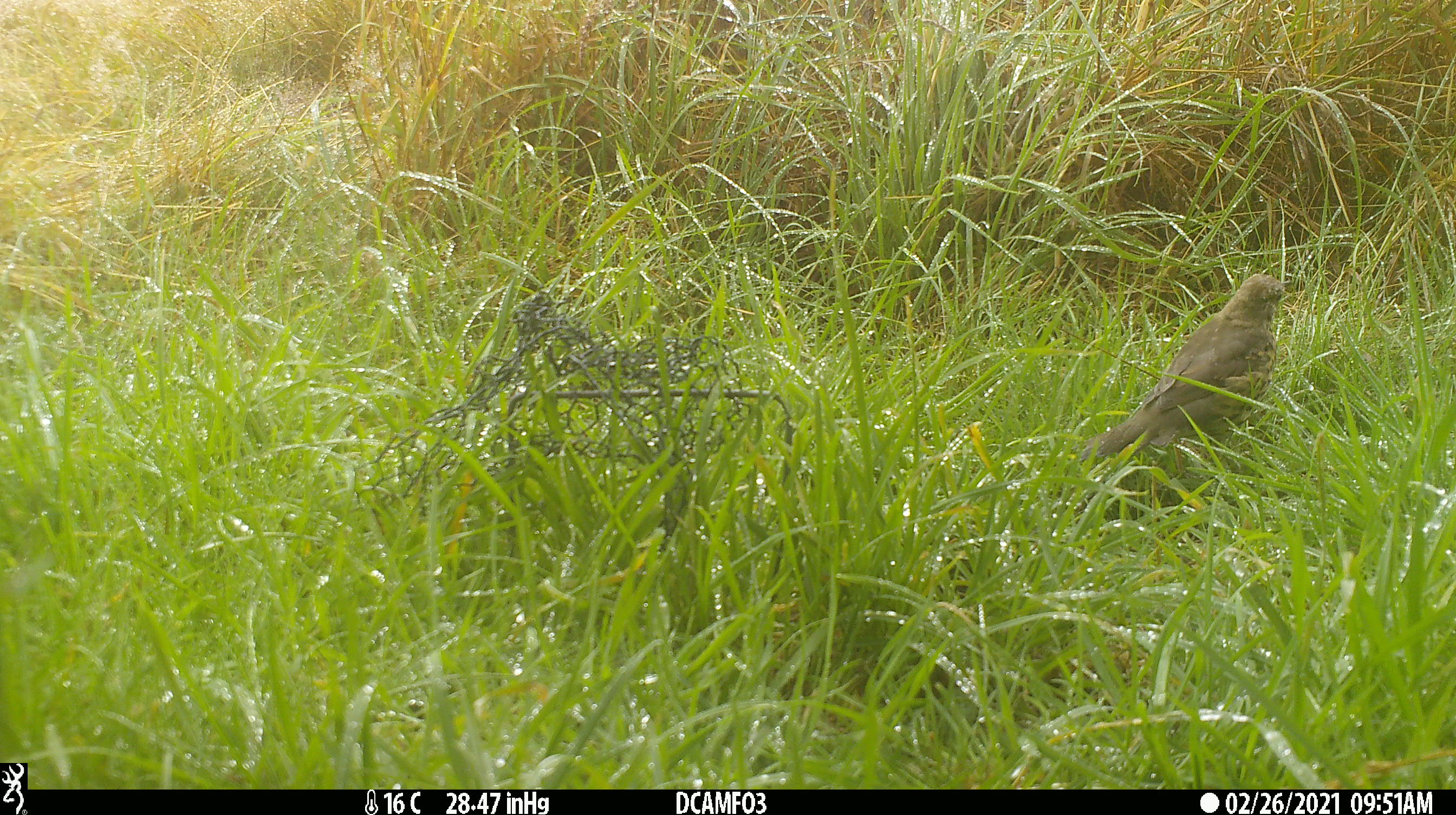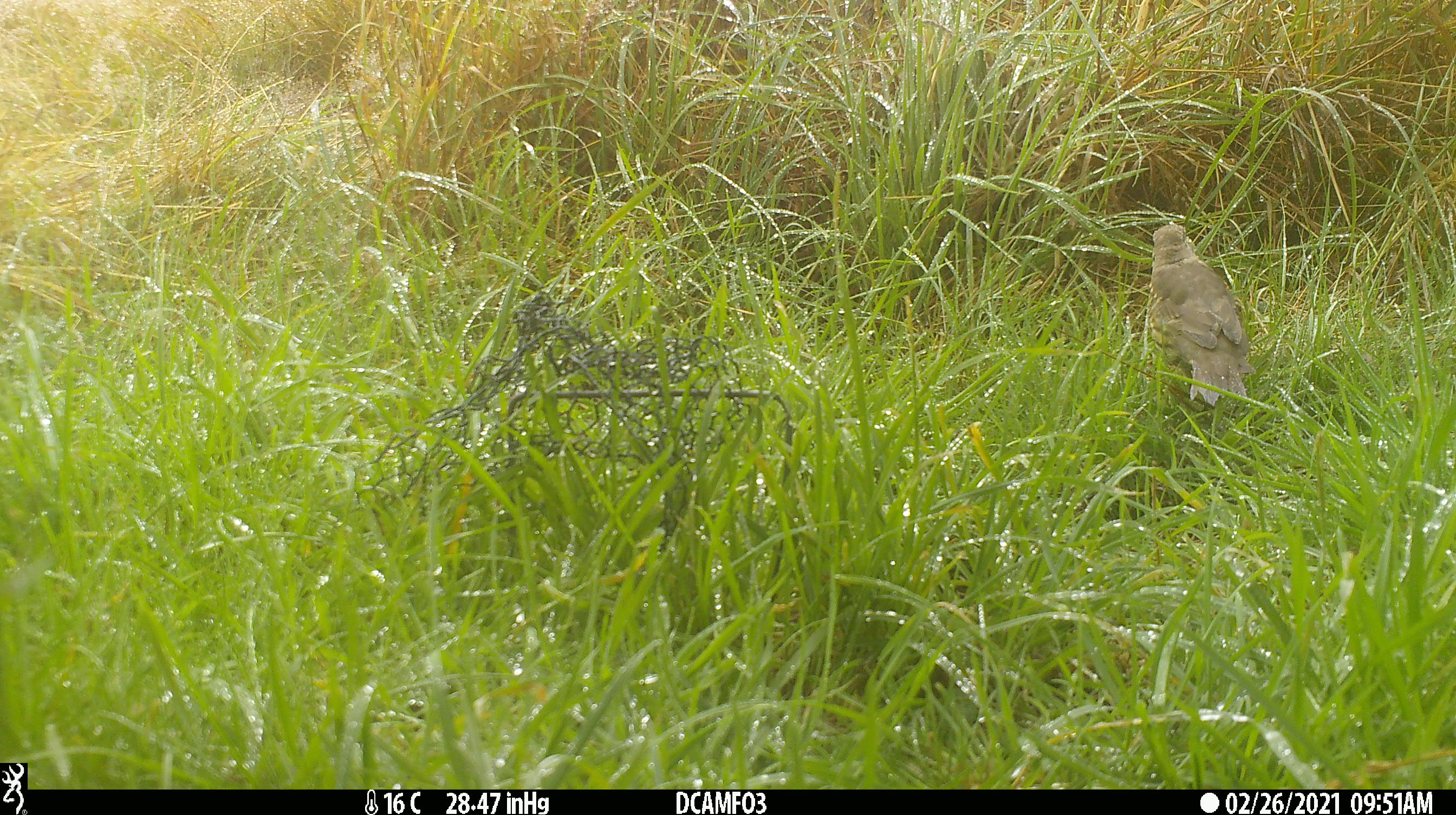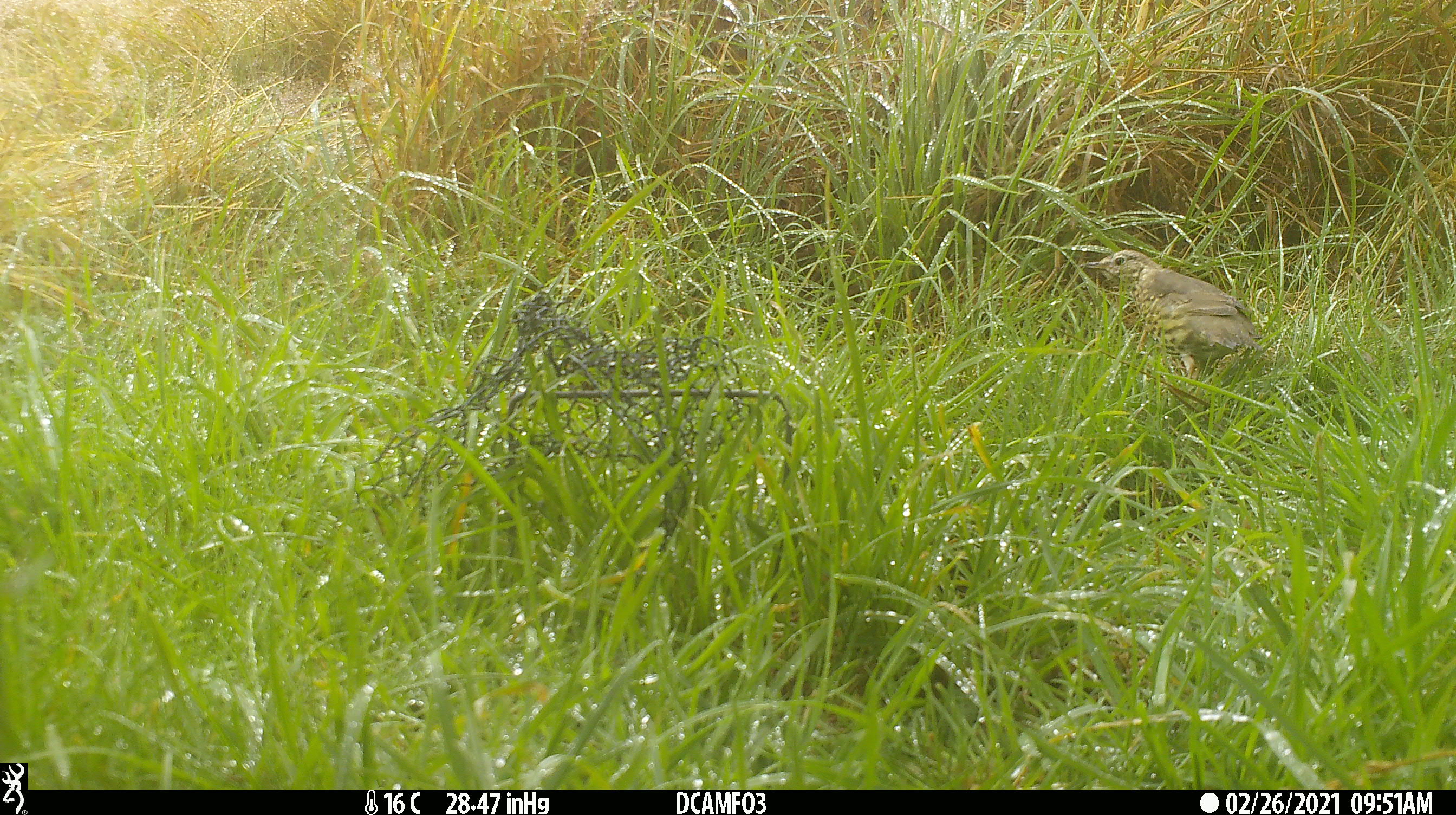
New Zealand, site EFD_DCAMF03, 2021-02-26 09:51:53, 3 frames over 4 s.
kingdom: Animalia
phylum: Chordata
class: Aves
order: Passeriformes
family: Turdidae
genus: Turdus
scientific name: Turdus philomelos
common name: song thrush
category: thrush